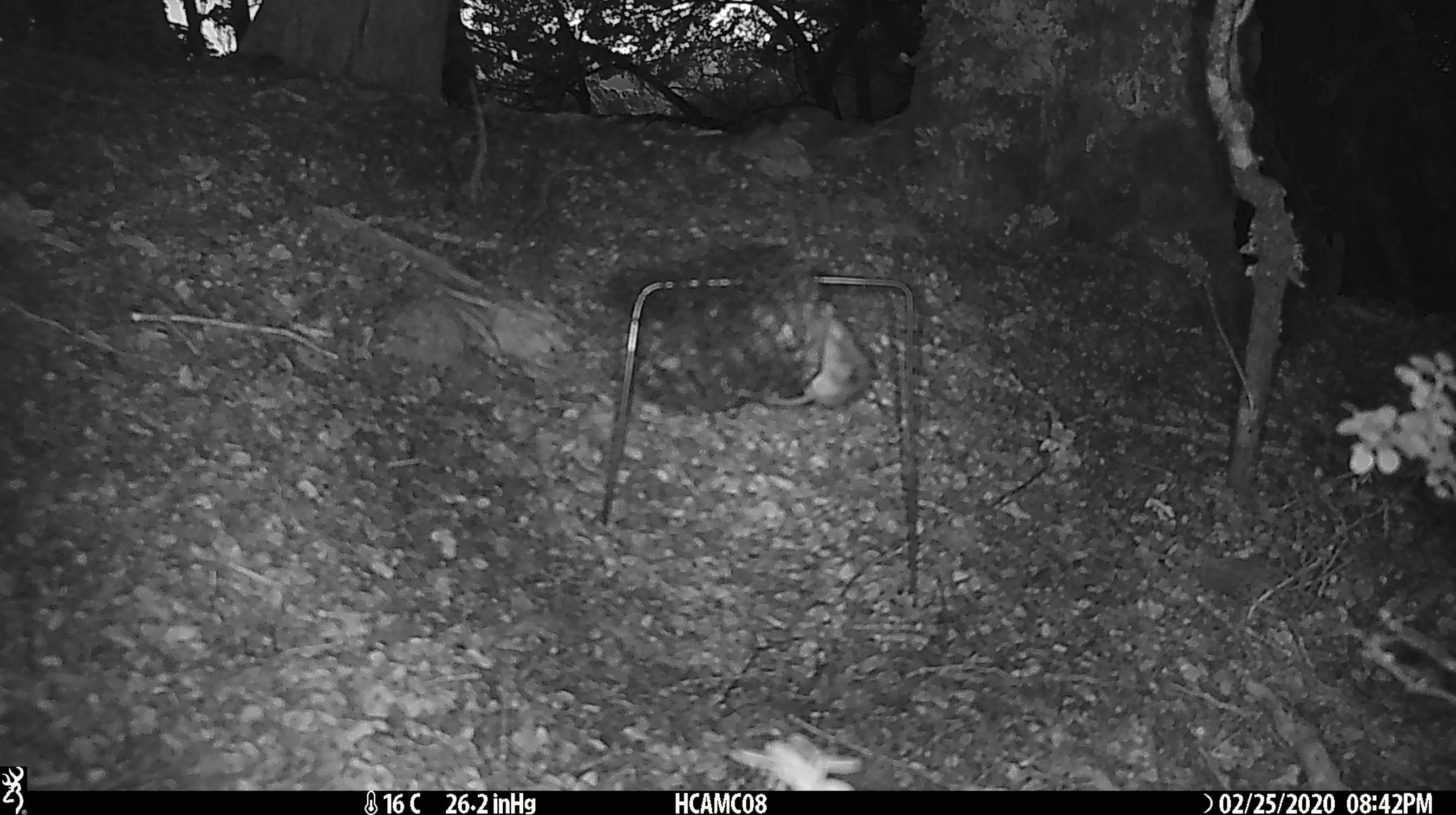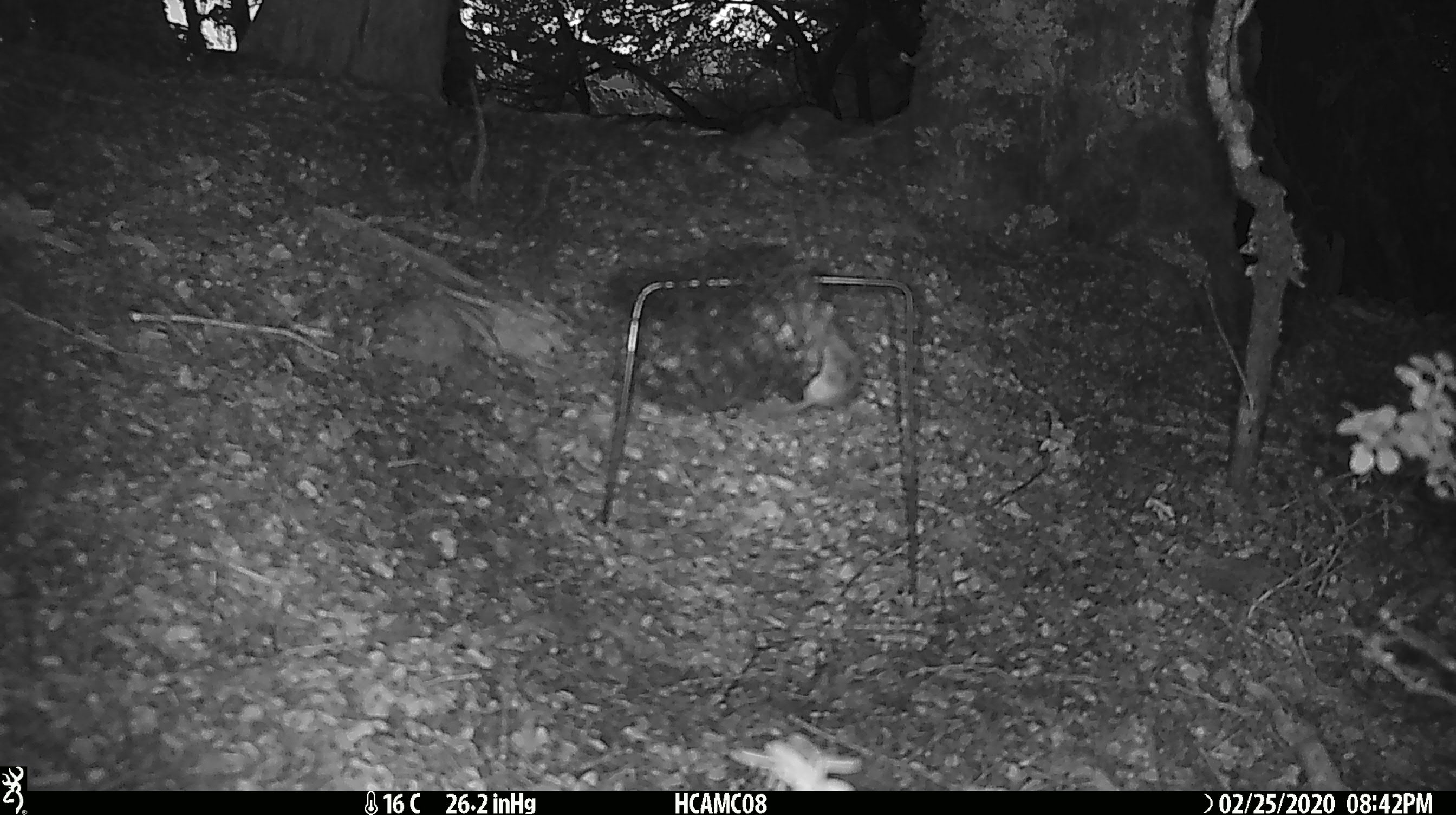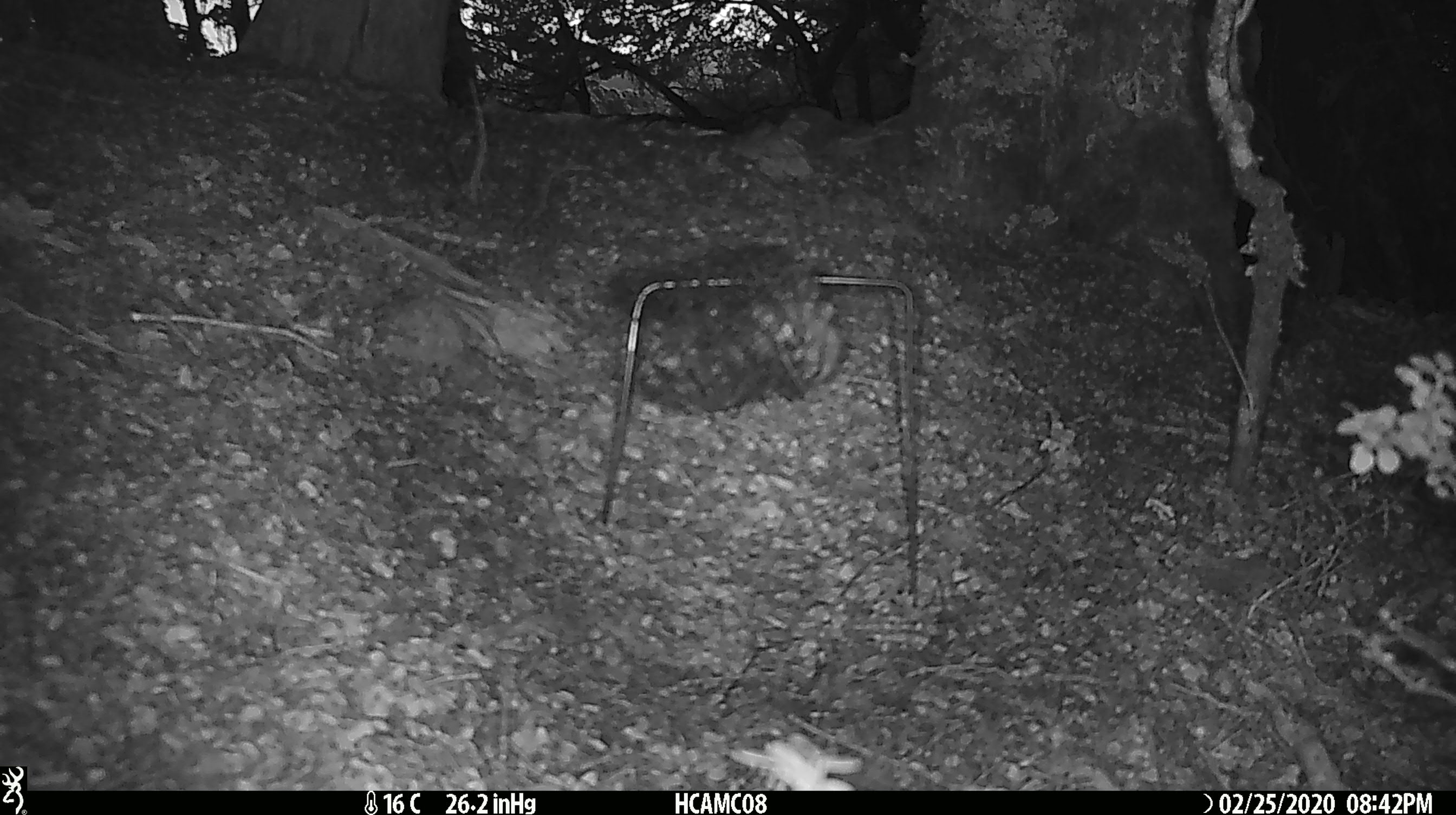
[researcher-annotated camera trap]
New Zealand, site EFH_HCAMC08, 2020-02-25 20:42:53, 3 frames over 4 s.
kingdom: Animalia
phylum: Chordata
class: Mammalia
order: Rodentia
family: Muridae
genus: Mus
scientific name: Mus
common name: mouse